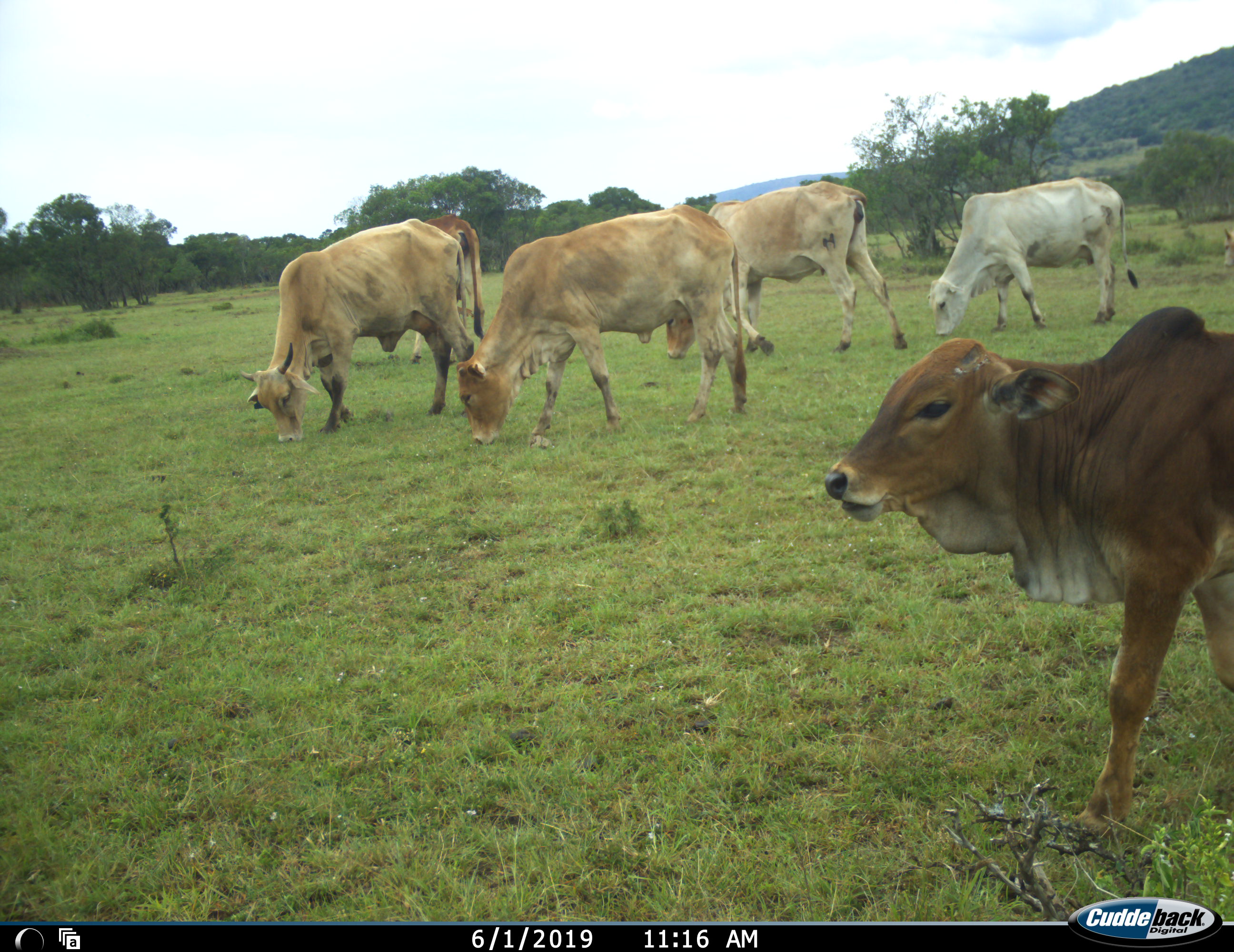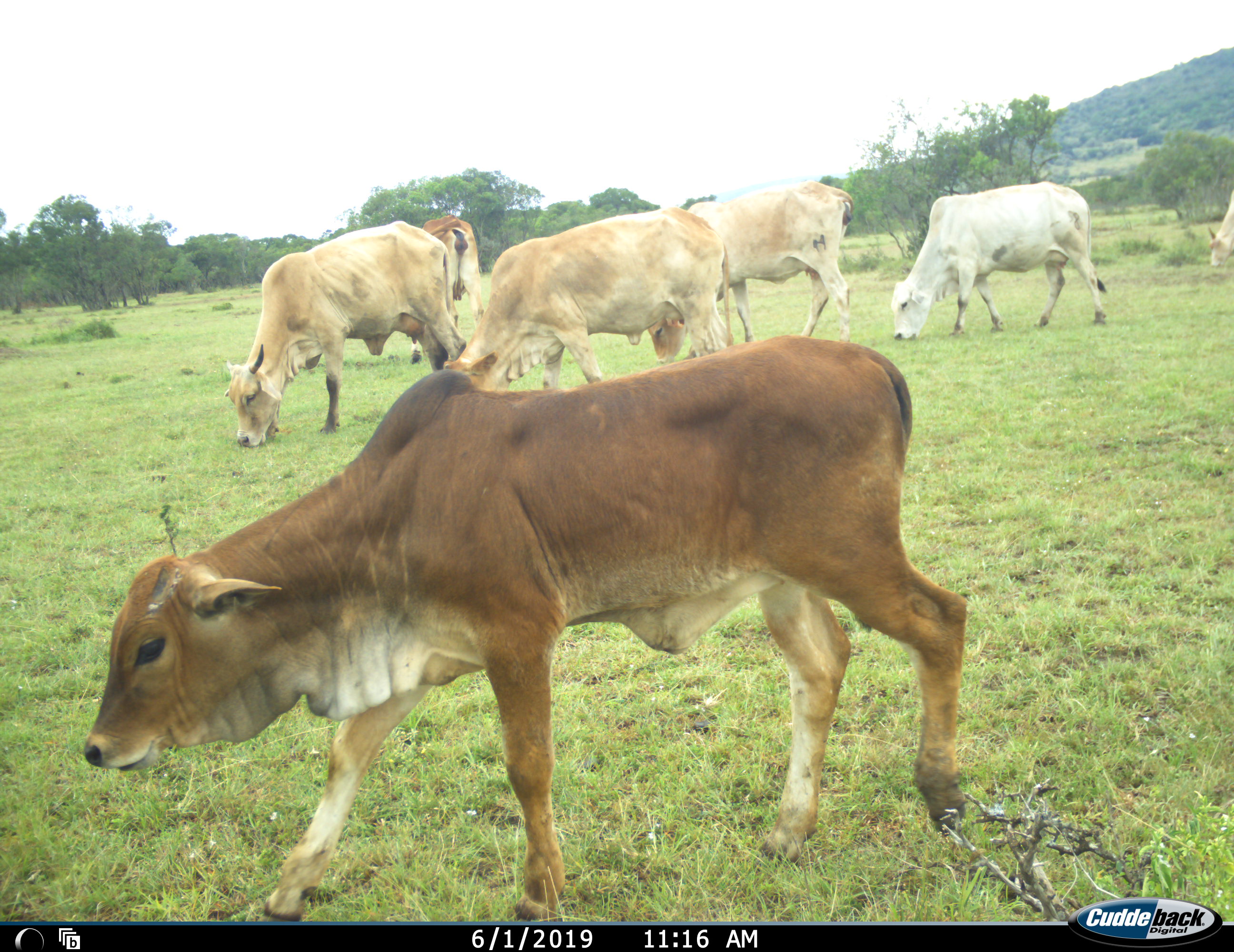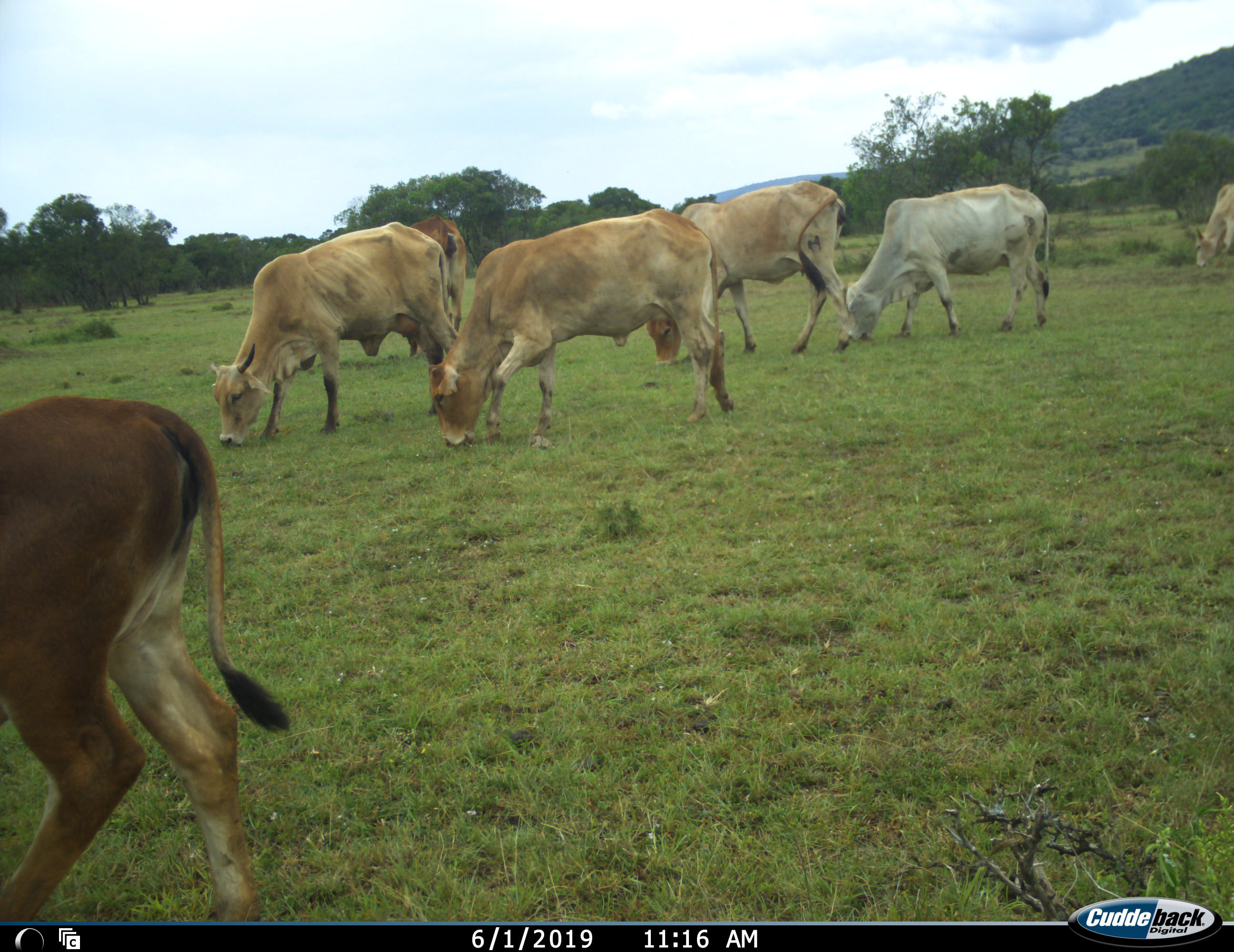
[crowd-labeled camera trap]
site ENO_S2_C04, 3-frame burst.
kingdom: Animalia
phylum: Chordata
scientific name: Vertebrata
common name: domestic animal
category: domesticanimal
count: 7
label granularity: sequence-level